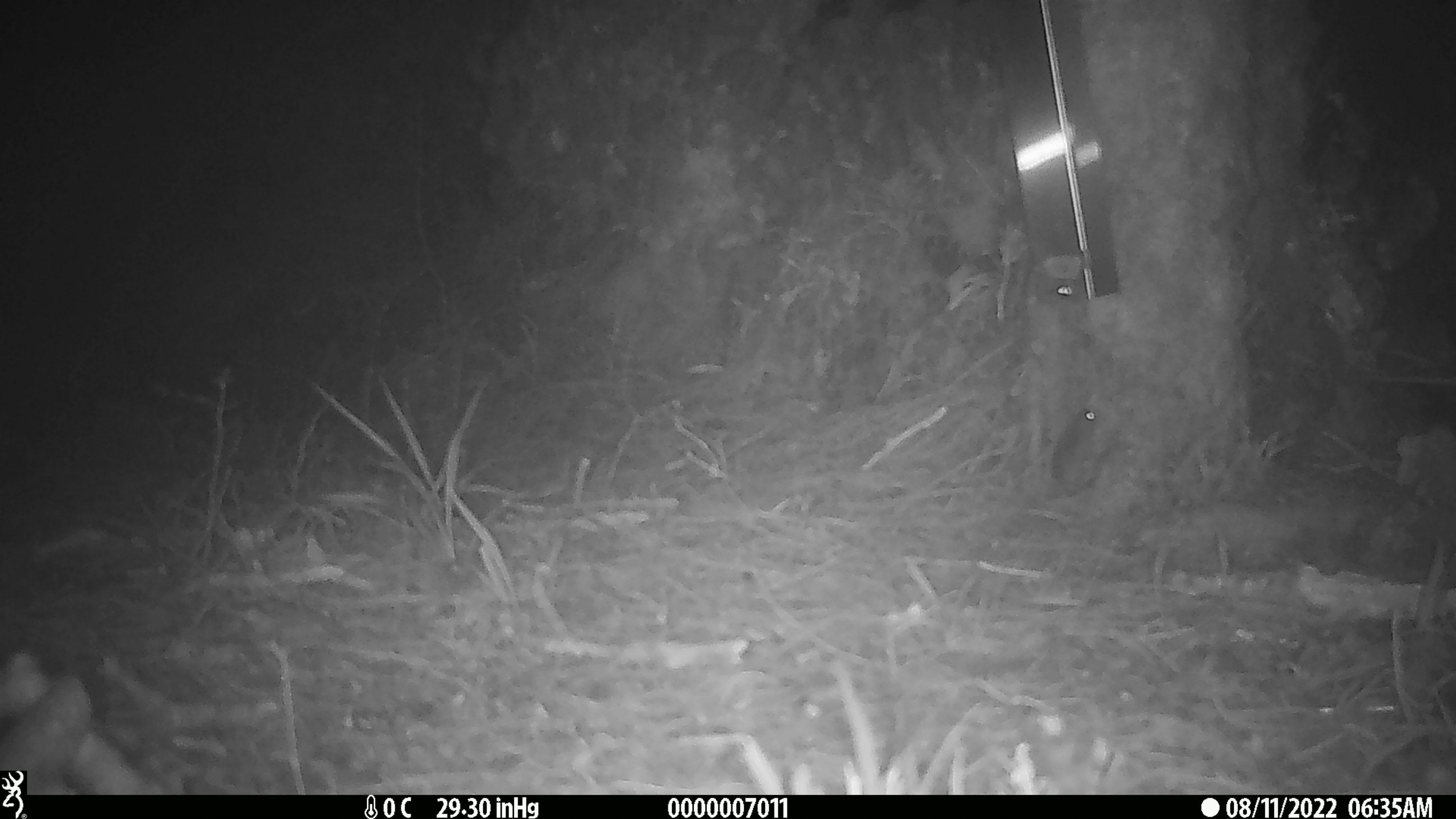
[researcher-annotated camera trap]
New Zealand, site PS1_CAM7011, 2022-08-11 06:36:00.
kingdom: Animalia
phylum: Chordata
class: Mammalia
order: Rodentia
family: Muridae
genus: Mus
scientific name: Mus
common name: mouse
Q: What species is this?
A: Mouse (Mus).